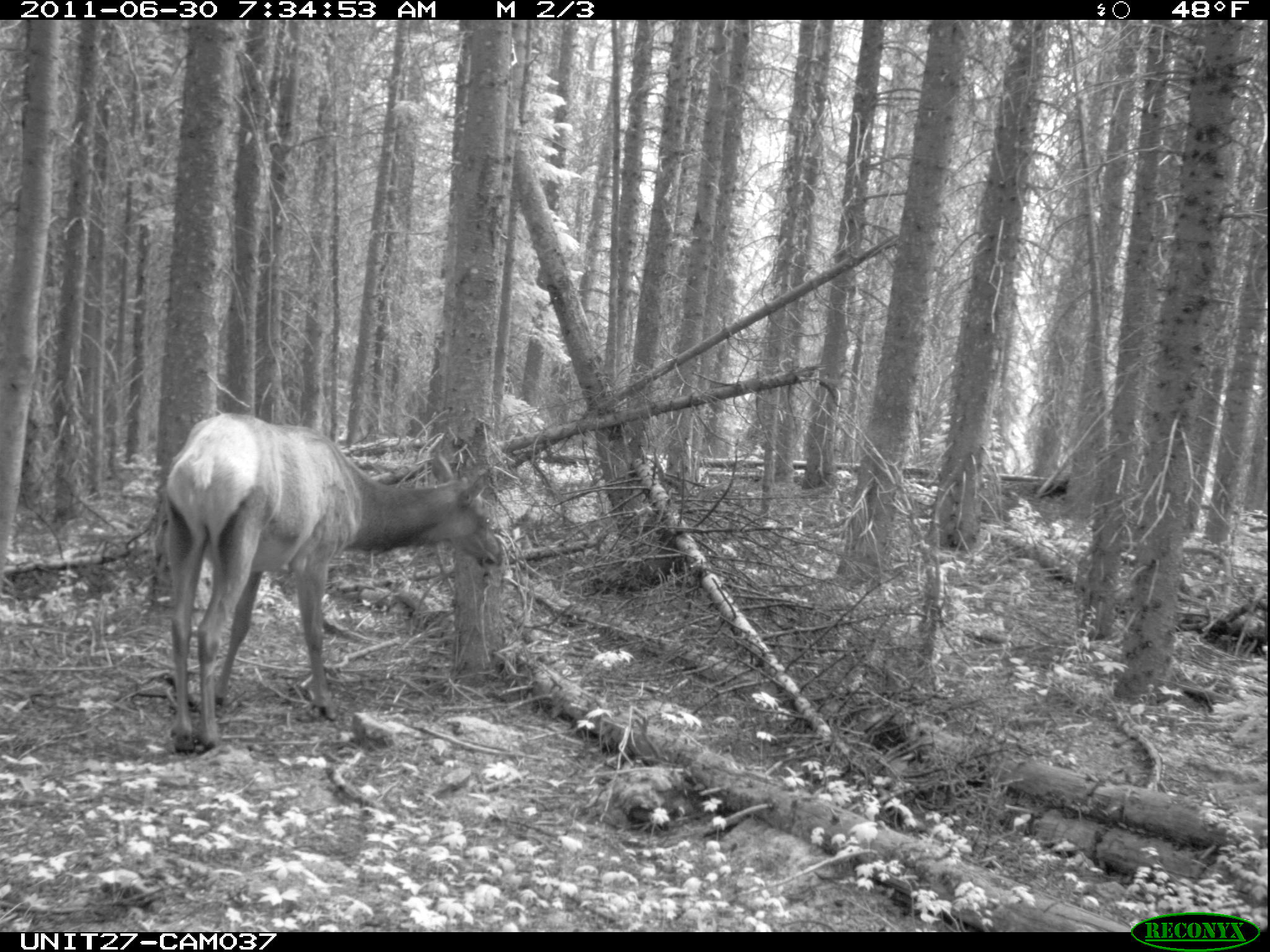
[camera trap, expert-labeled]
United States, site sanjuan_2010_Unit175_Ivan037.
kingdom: Animalia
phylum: Chordata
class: Mammalia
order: Artiodactyla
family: Cervidae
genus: Cervus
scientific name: Cervus elaphus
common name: red deer